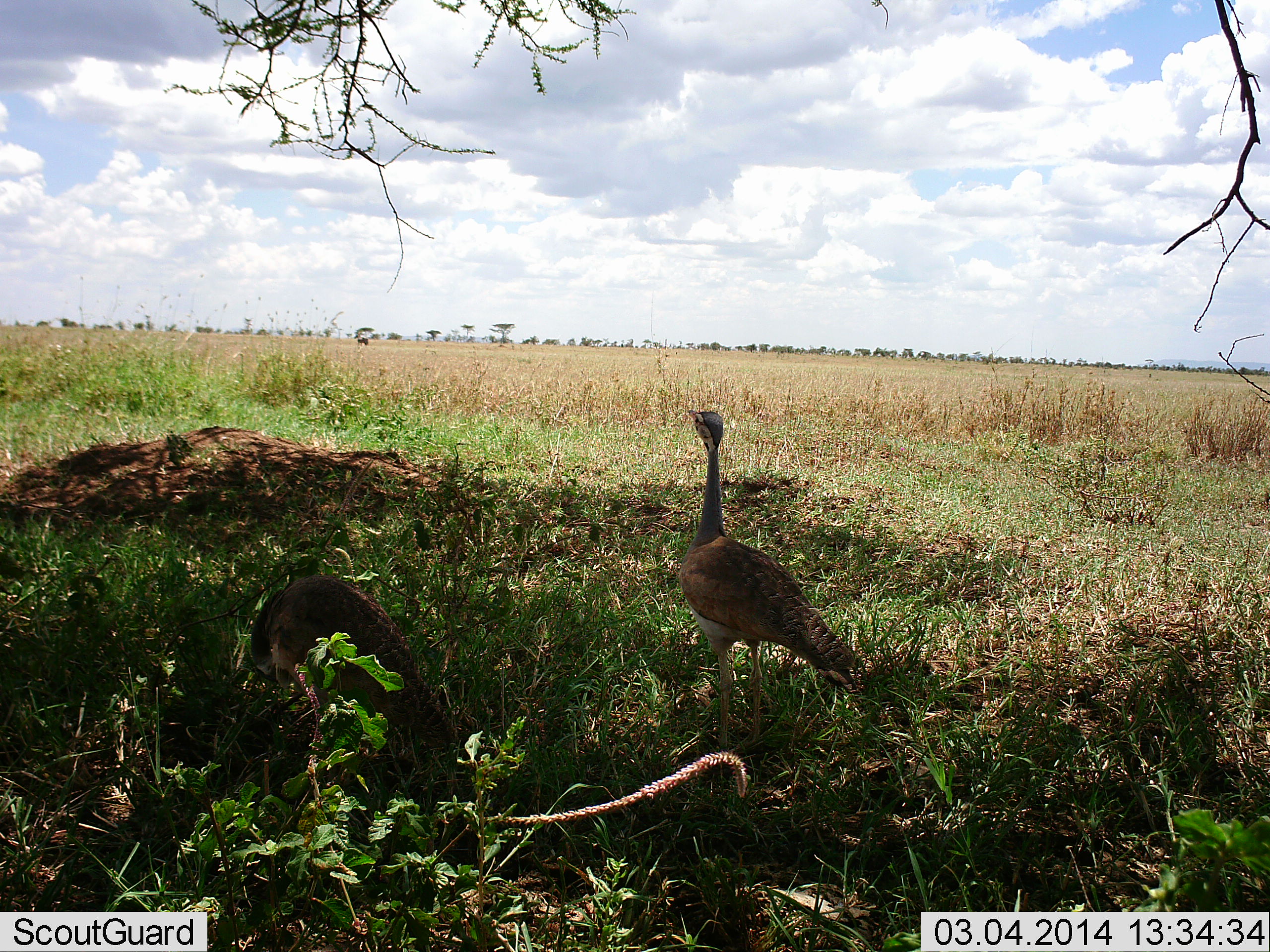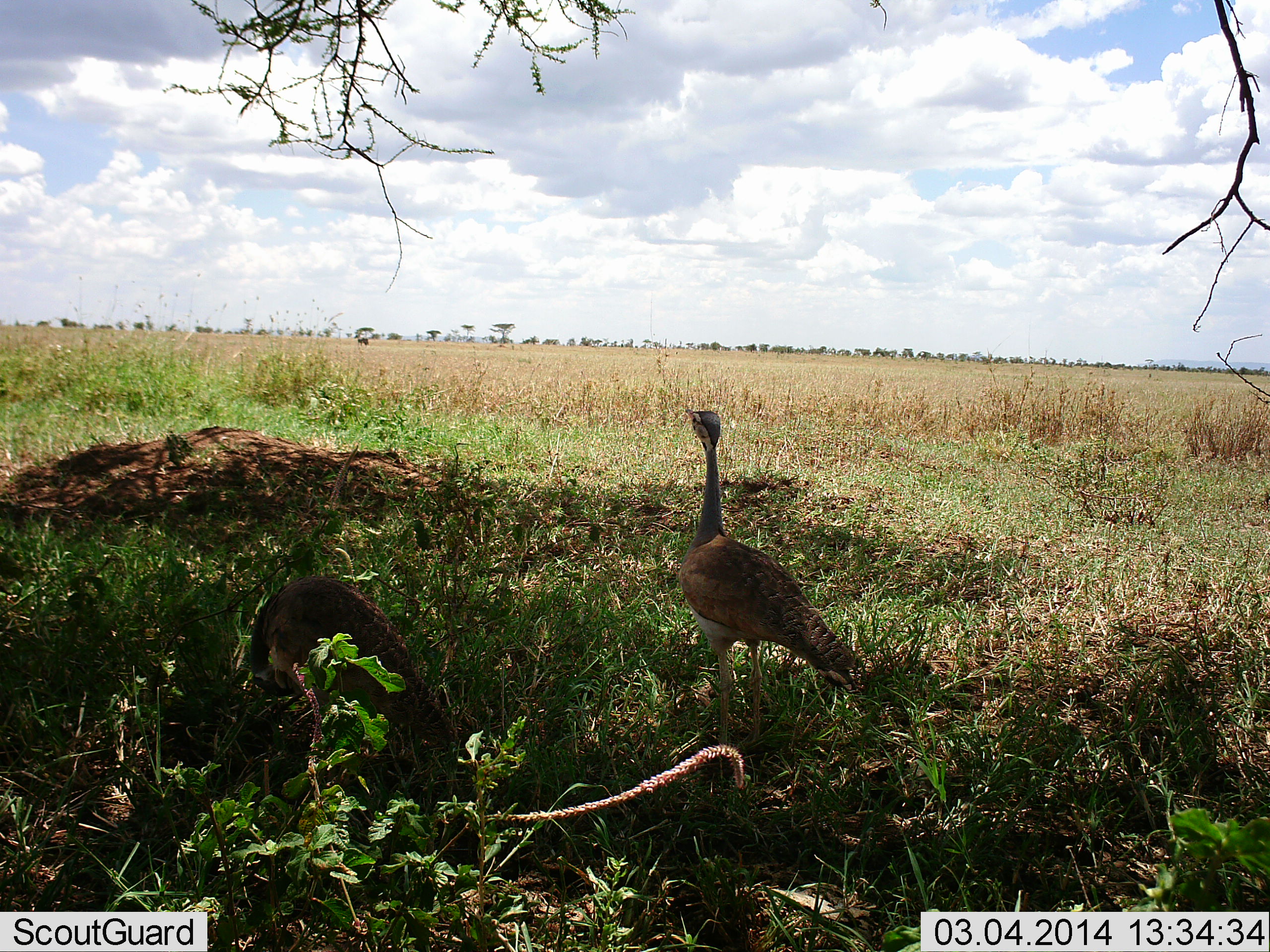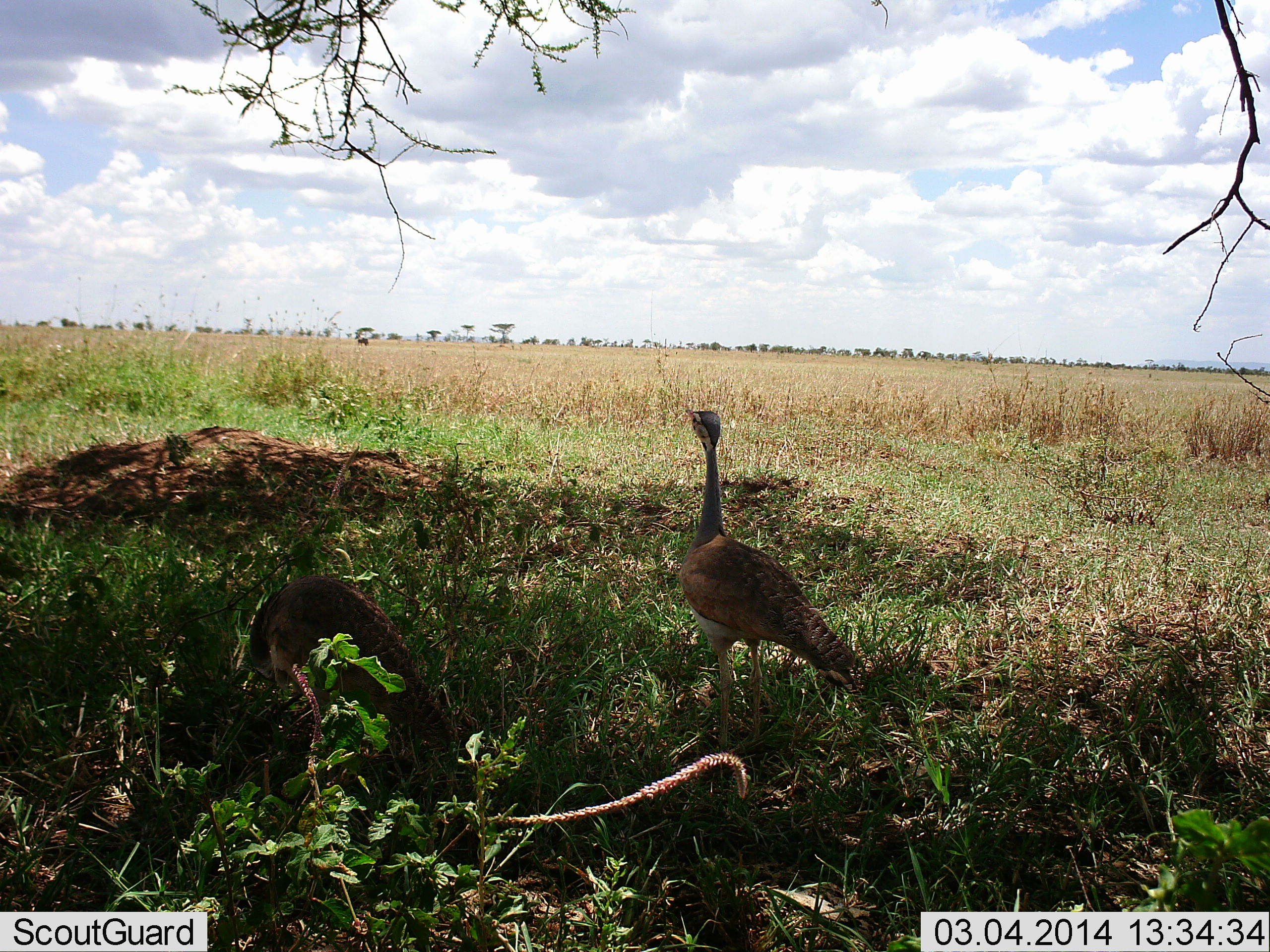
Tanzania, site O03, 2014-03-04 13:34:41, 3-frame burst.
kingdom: Animalia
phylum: Chordata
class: Aves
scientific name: Aves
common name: bird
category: otherbird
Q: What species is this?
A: Otherbird (bird) (Aves).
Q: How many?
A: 2.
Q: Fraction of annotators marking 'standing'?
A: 100%.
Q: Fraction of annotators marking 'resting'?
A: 0%.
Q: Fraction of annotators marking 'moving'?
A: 0%.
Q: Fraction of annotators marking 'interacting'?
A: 0%.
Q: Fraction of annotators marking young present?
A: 0%.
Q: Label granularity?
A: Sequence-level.